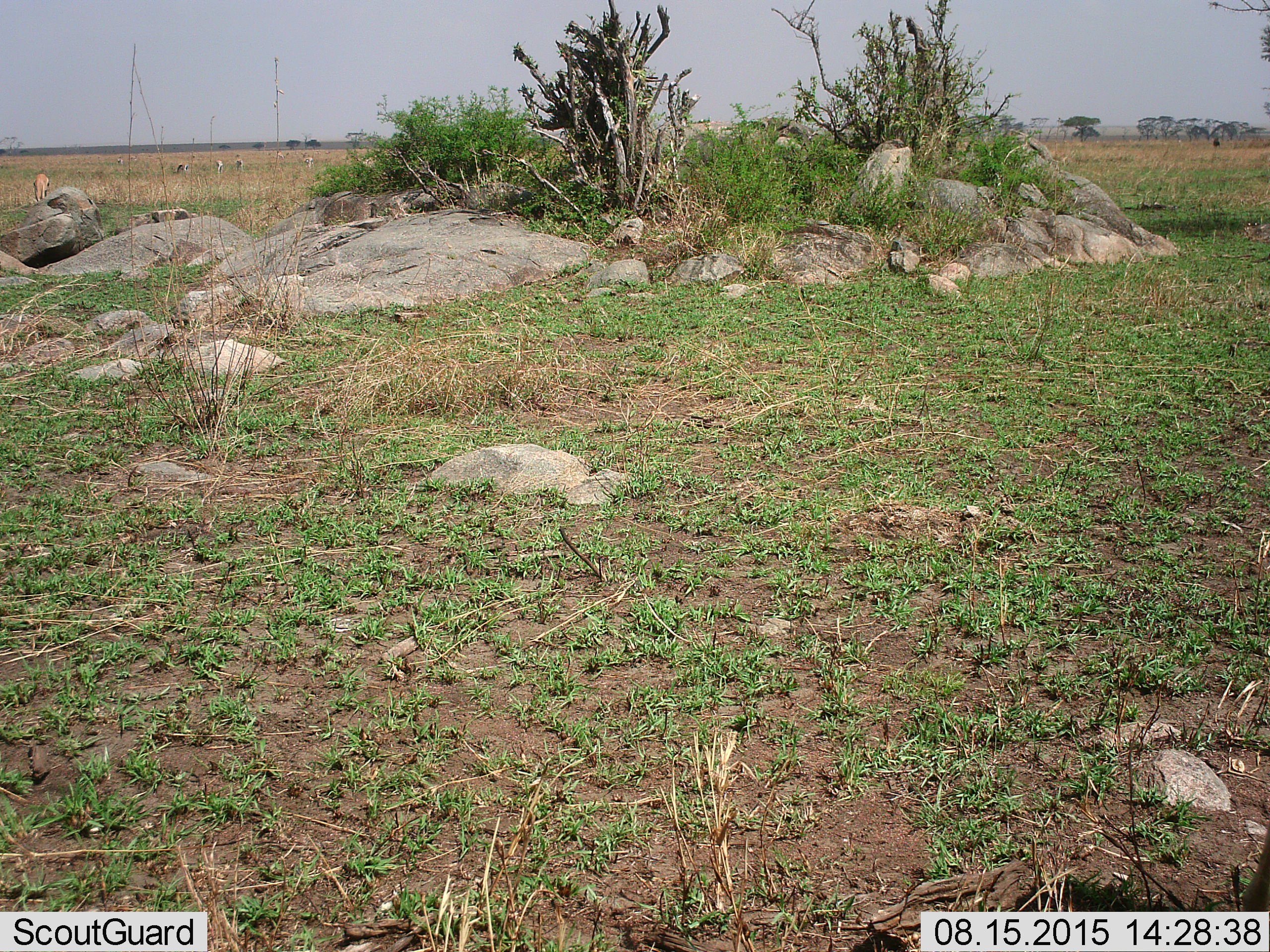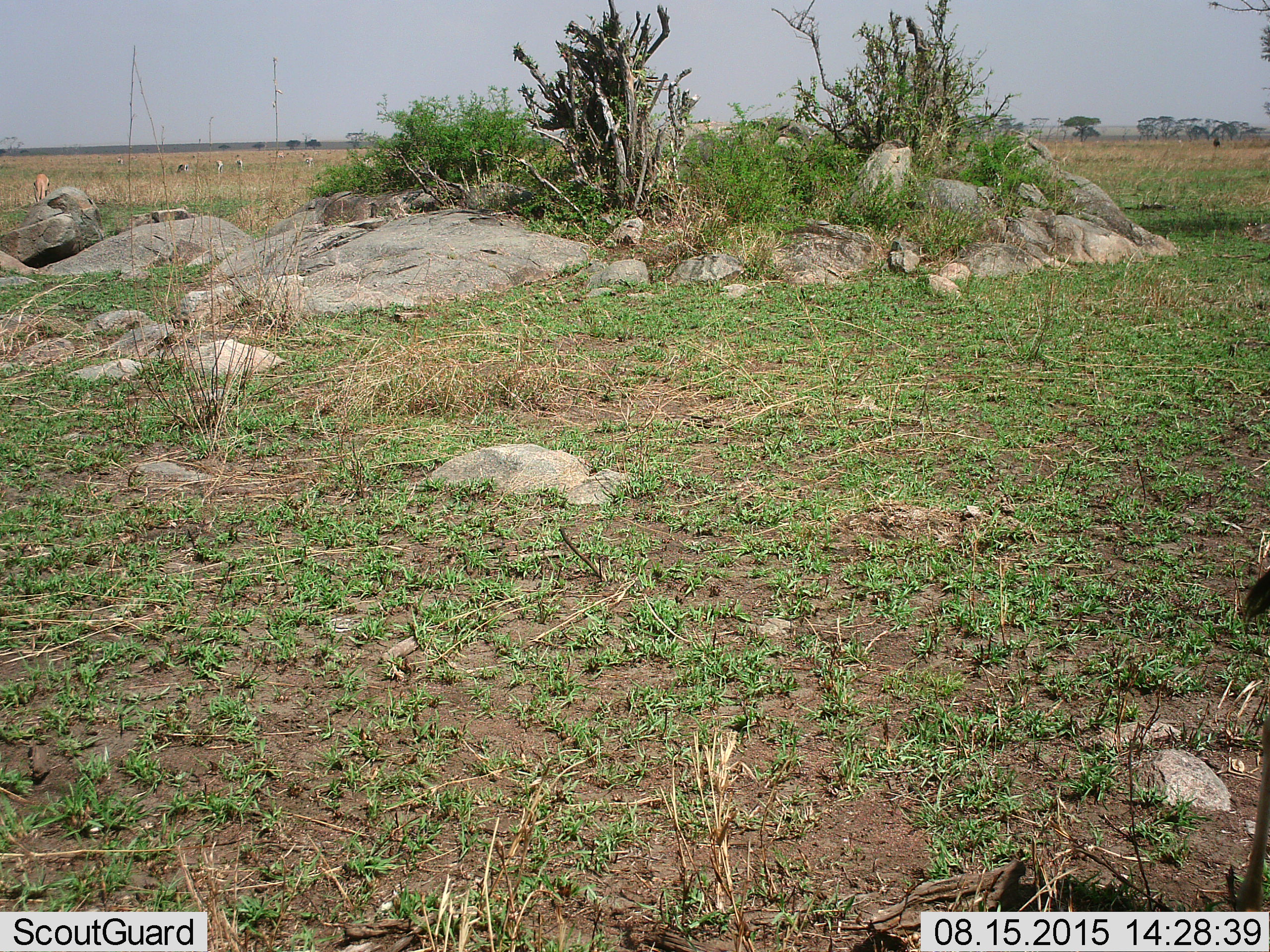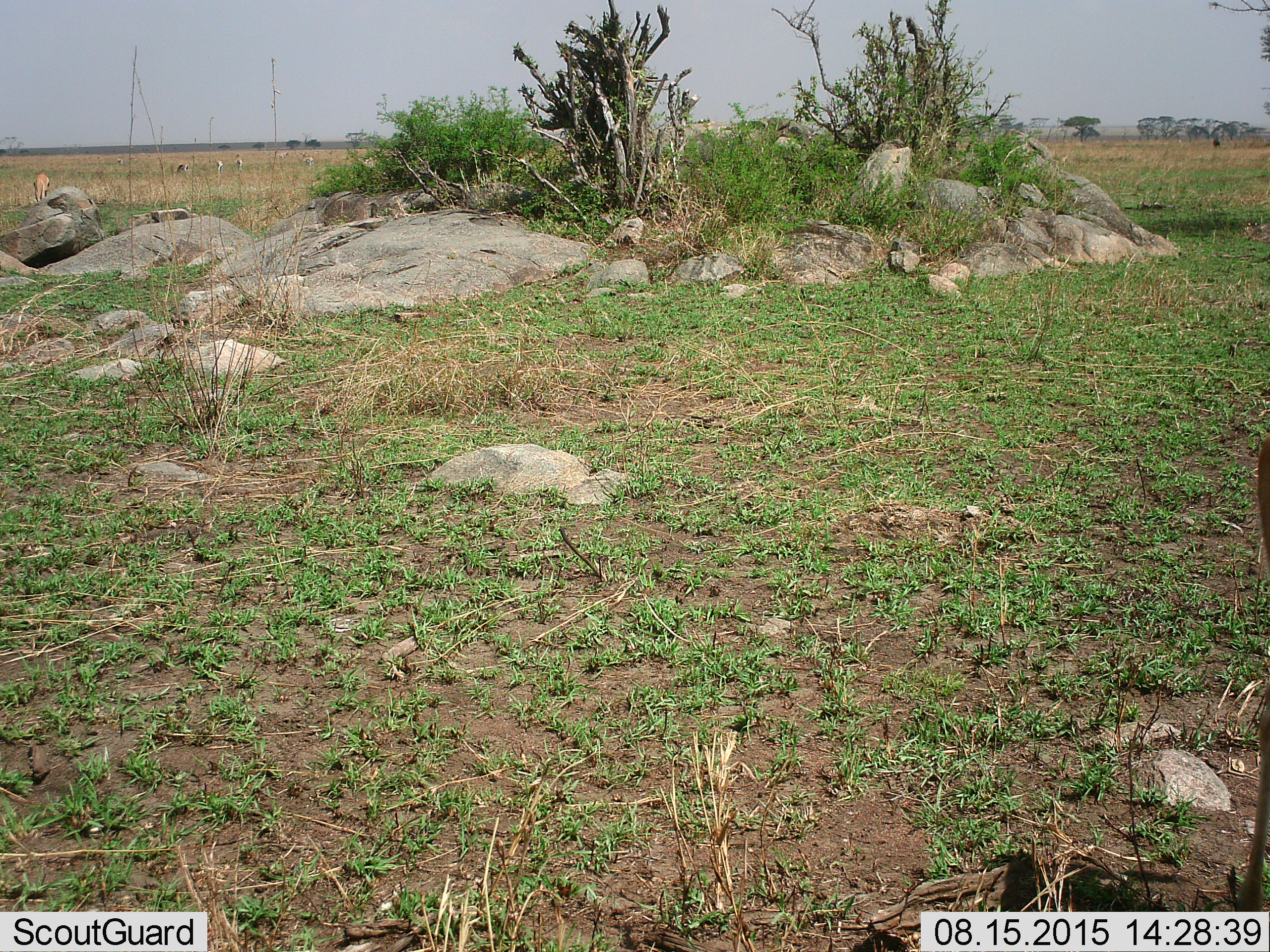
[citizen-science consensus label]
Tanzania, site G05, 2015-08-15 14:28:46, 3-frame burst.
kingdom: Animalia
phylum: Chordata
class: Mammalia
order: Artiodactyla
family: Bovidae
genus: Eudorcas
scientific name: Eudorcas thomsonii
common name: thomson's gazelle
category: gazellethomsons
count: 8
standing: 62%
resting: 0%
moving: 8%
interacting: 0%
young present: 0%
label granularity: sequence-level